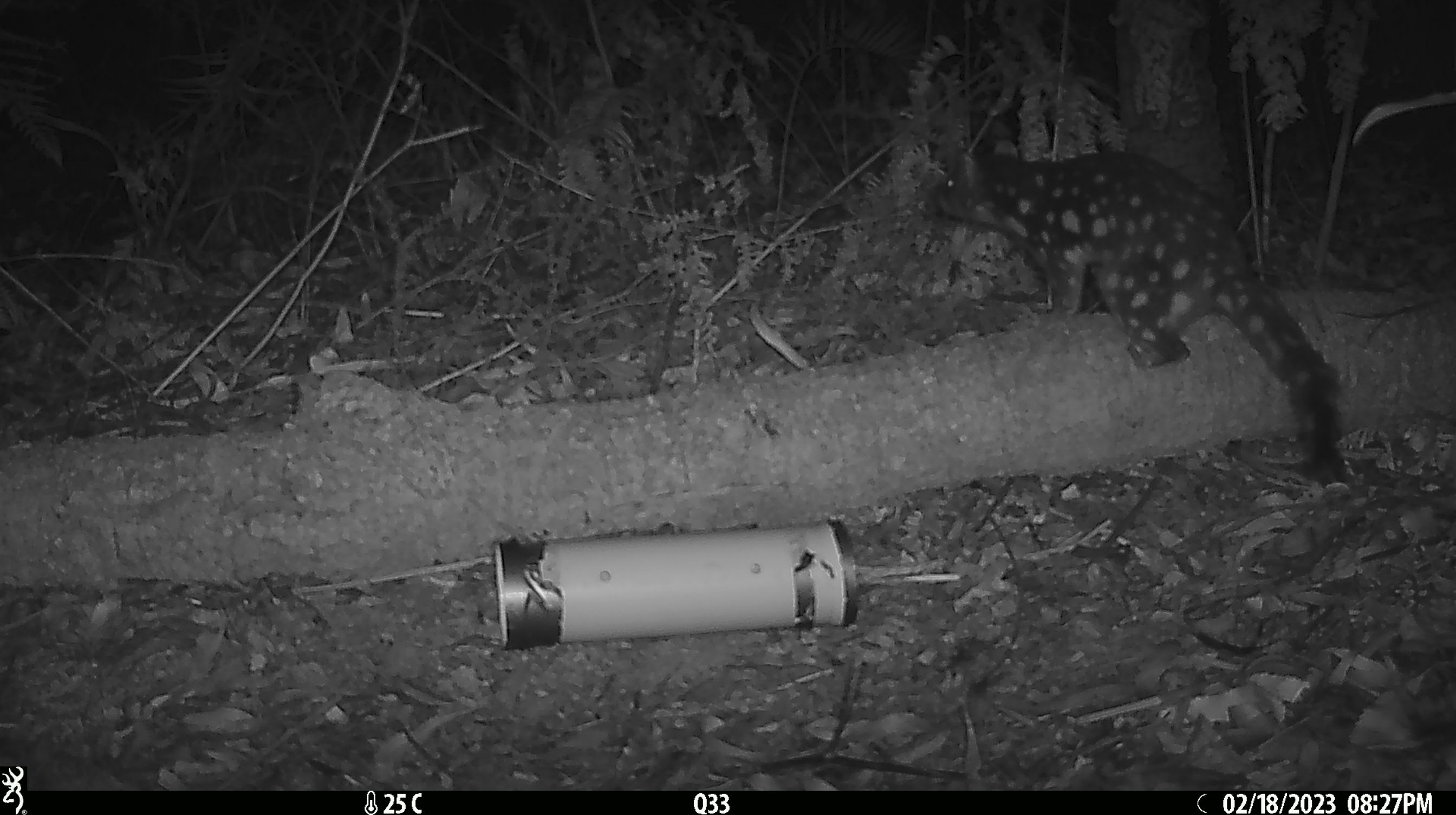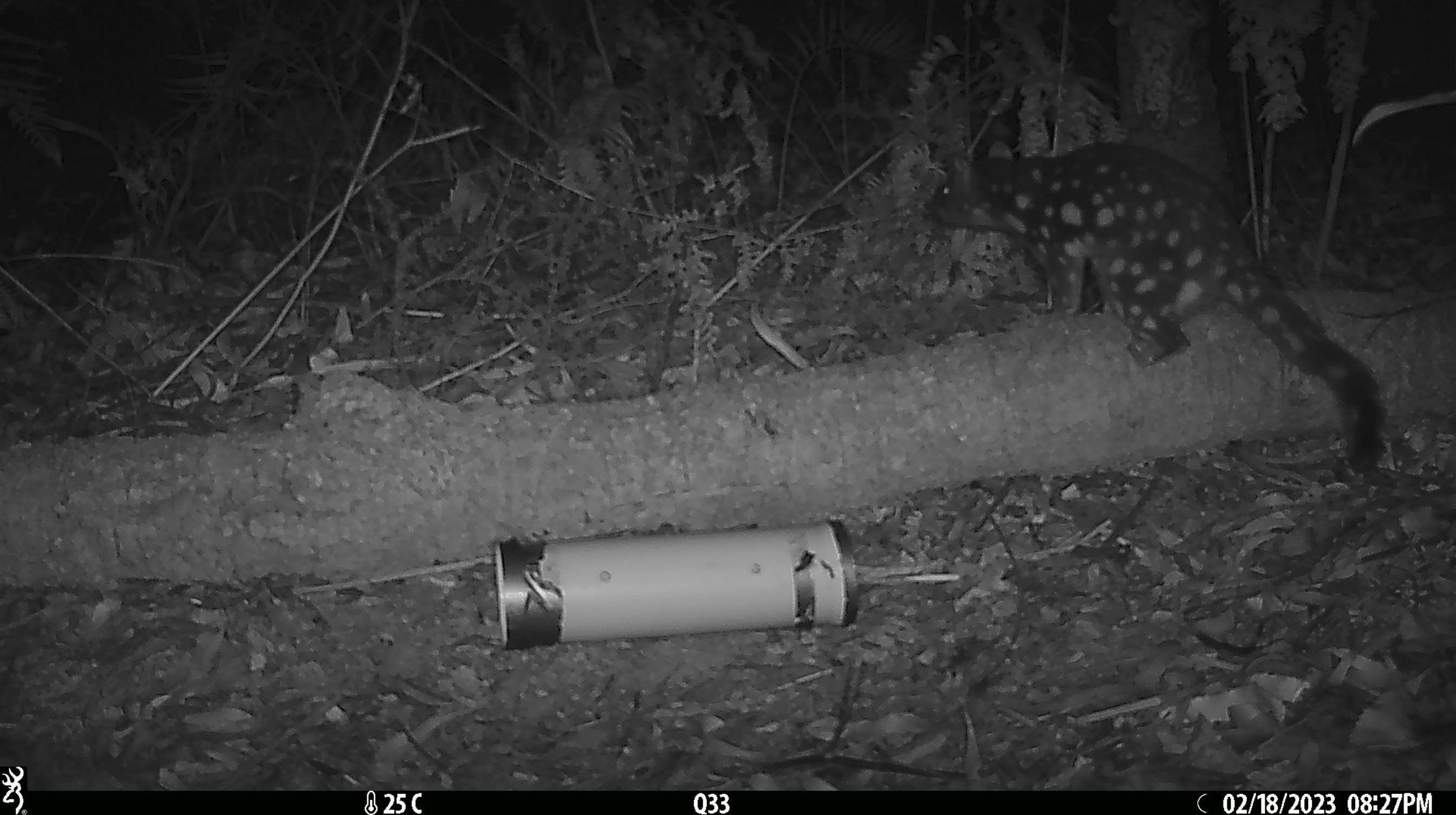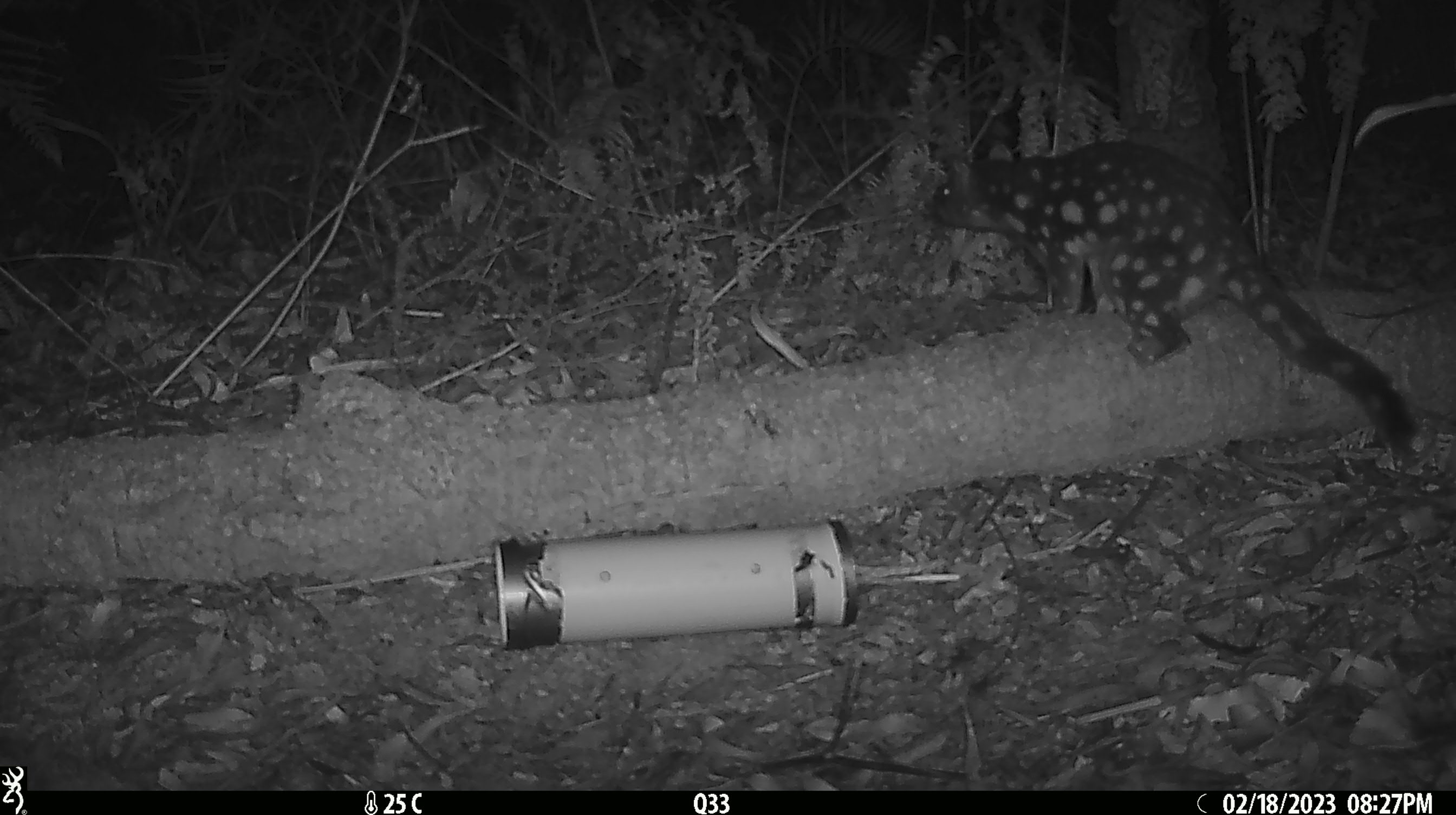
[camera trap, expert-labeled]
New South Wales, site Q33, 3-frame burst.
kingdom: Animalia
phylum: Chordata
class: Mammalia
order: Dasyuromorphia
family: Dasyuridae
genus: Dasyurus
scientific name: Dasyurus maculatus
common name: spotted-tailed quoll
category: quoll